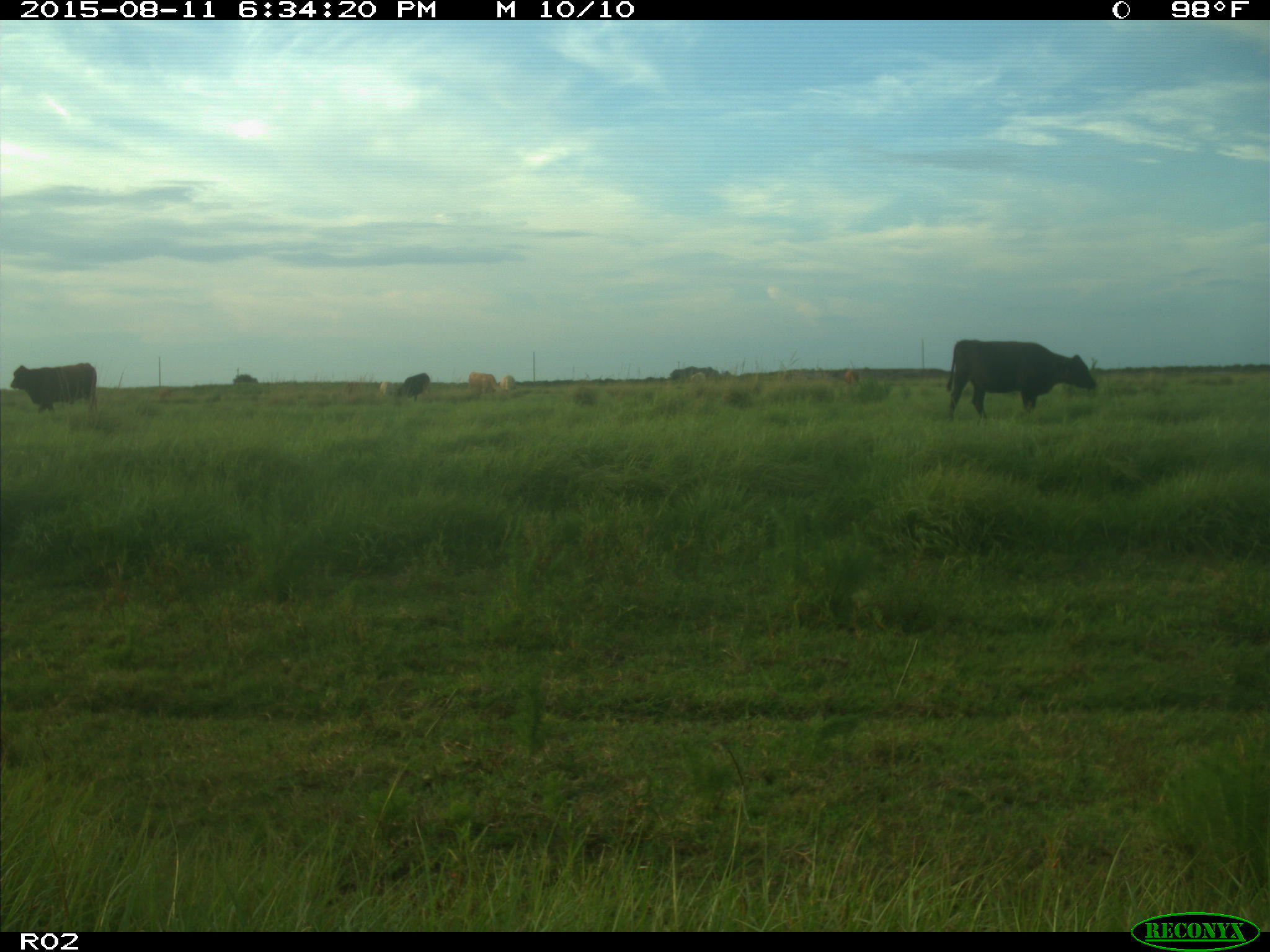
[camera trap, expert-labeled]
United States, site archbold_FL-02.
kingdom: Animalia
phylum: Chordata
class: Mammalia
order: Artiodactyla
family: Bovidae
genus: Bos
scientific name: Bos taurus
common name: domestic cow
Bos taurus (domestic cow).